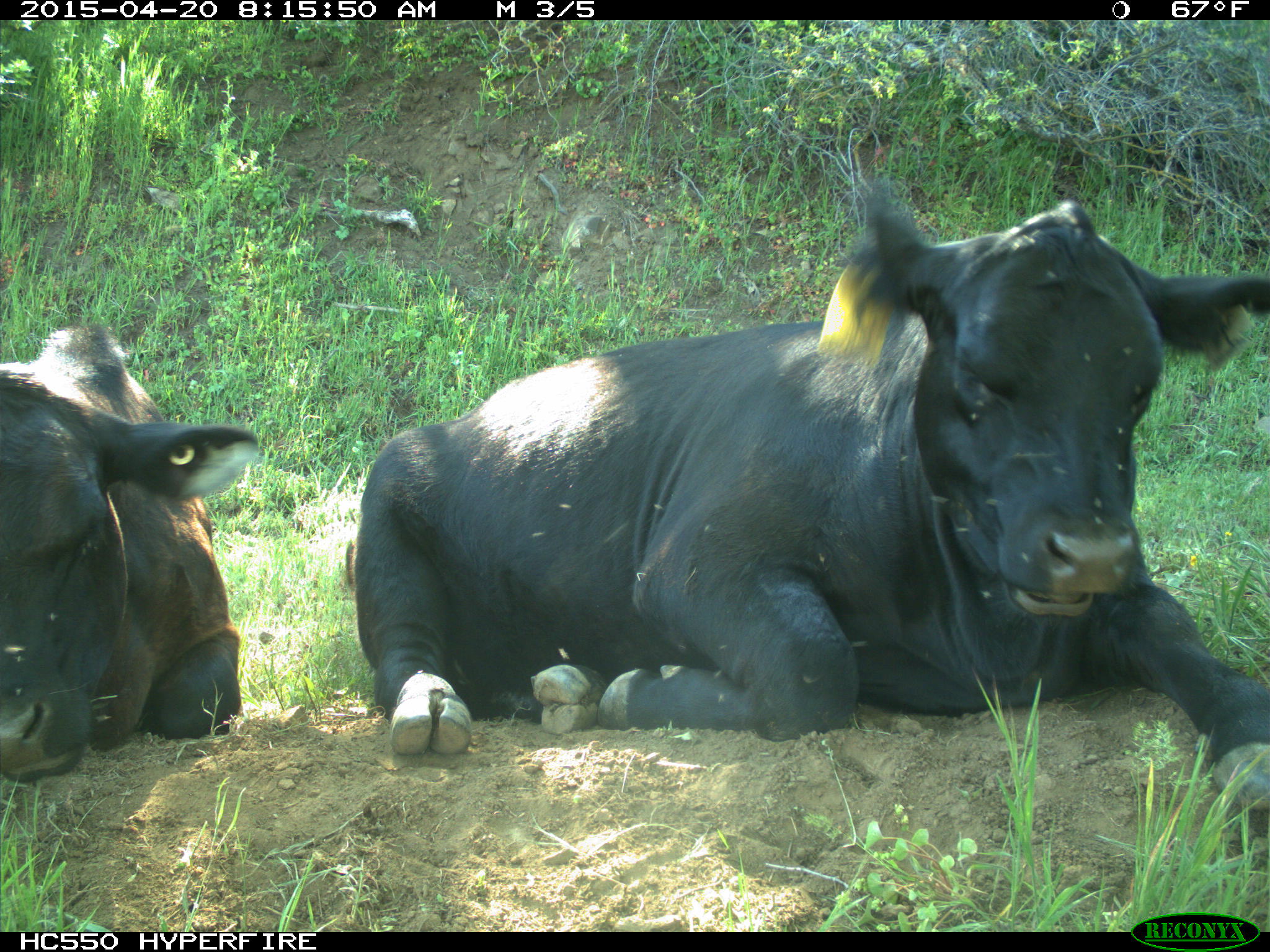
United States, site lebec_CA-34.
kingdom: Animalia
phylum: Chordata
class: Mammalia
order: Artiodactyla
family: Bovidae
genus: Bos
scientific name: Bos taurus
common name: domestic cow